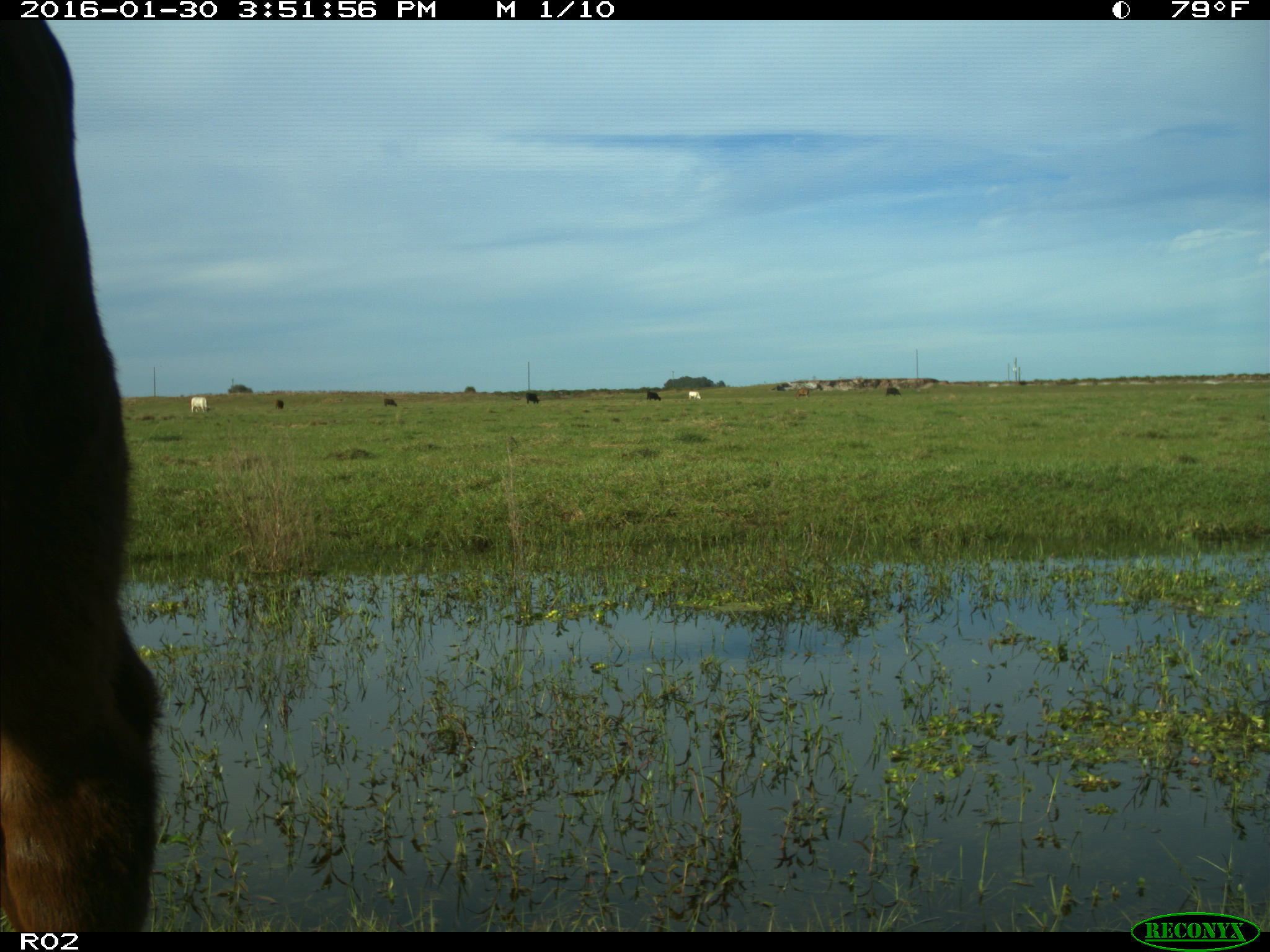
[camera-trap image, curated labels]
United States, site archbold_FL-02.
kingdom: Animalia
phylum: Chordata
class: Mammalia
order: Artiodactyla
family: Bovidae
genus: Bos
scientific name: Bos taurus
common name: domestic cow